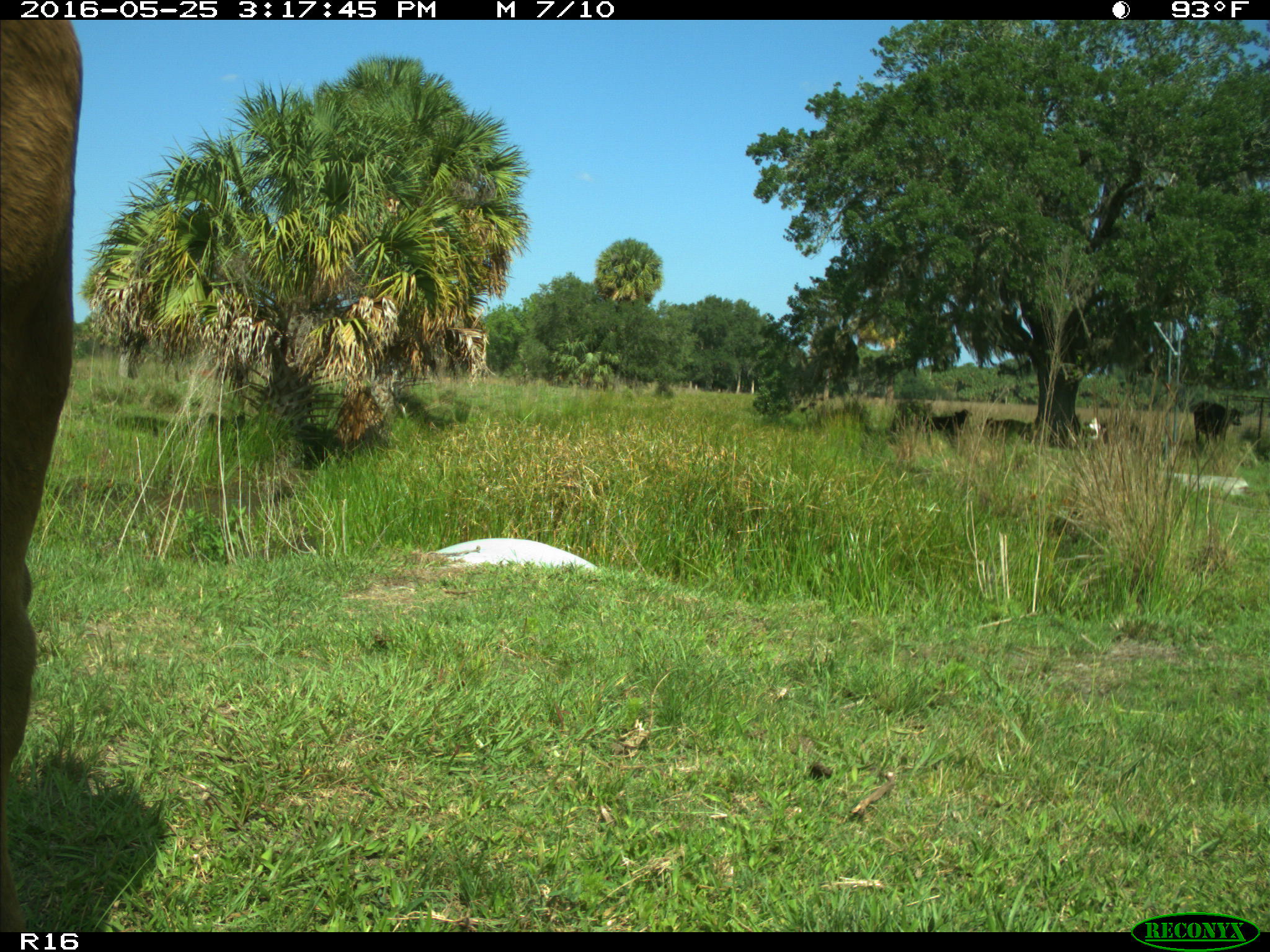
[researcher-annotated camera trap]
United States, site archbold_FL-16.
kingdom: Animalia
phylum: Chordata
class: Mammalia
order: Artiodactyla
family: Bovidae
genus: Bos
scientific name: Bos taurus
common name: domestic cow